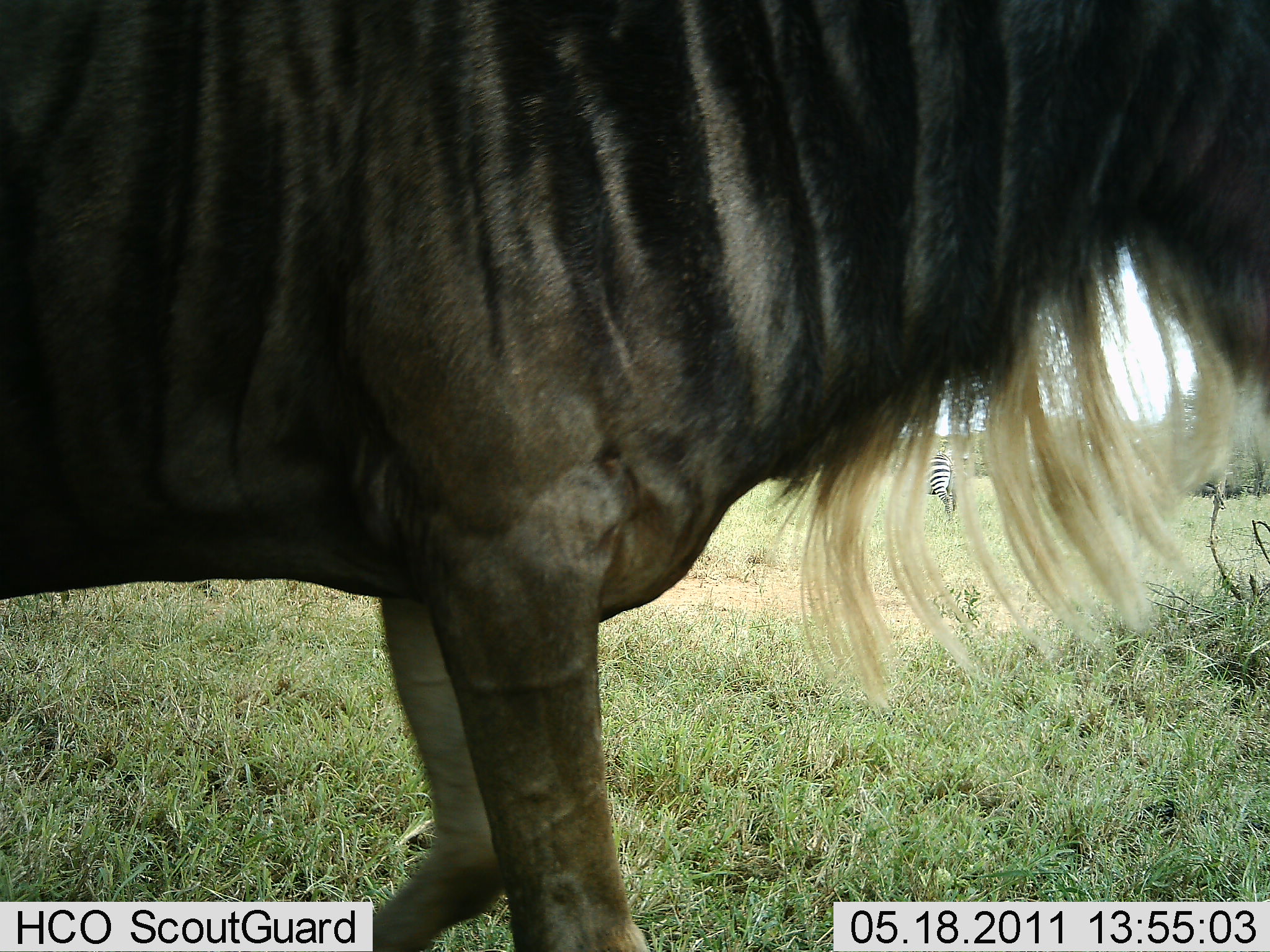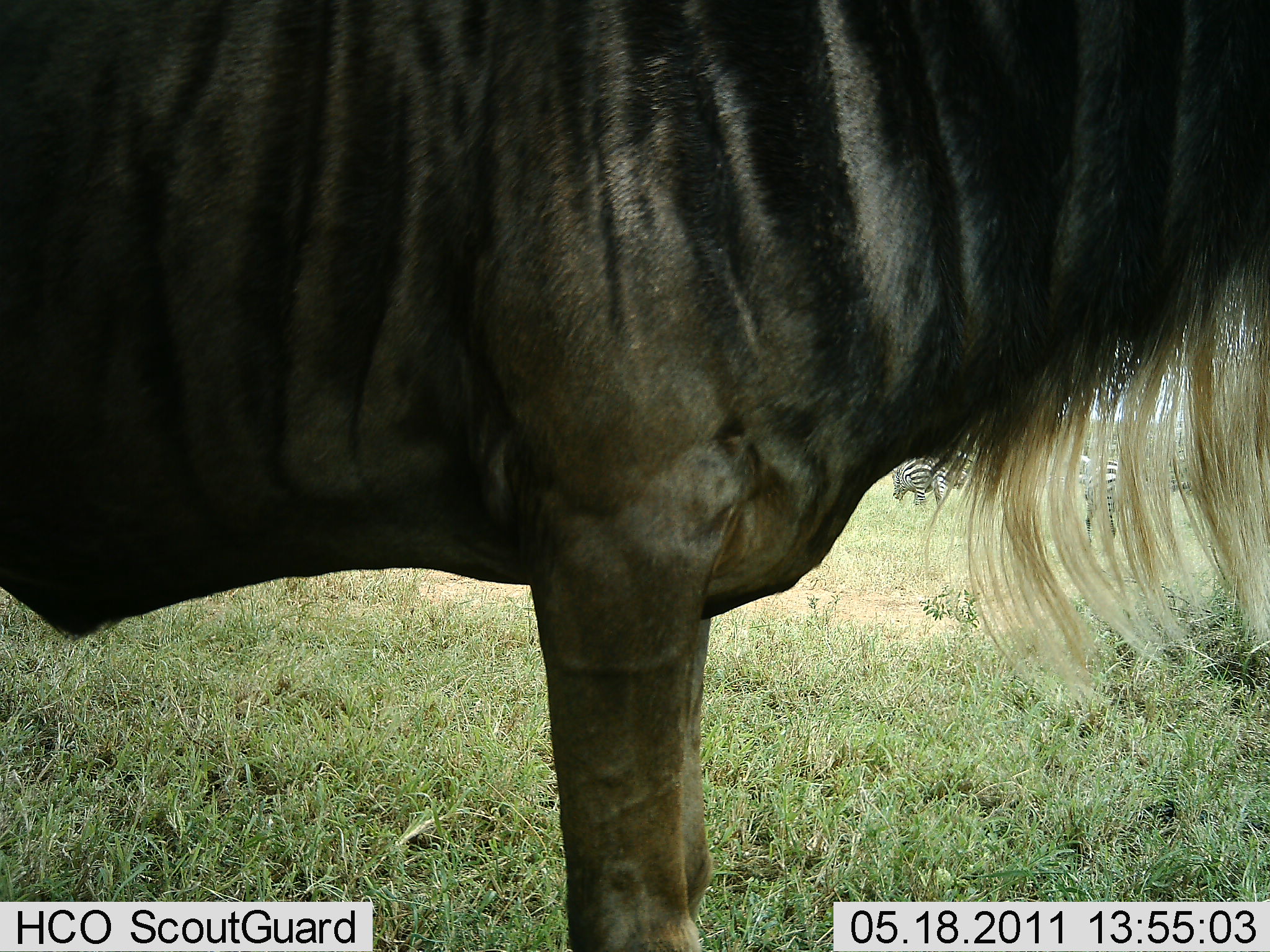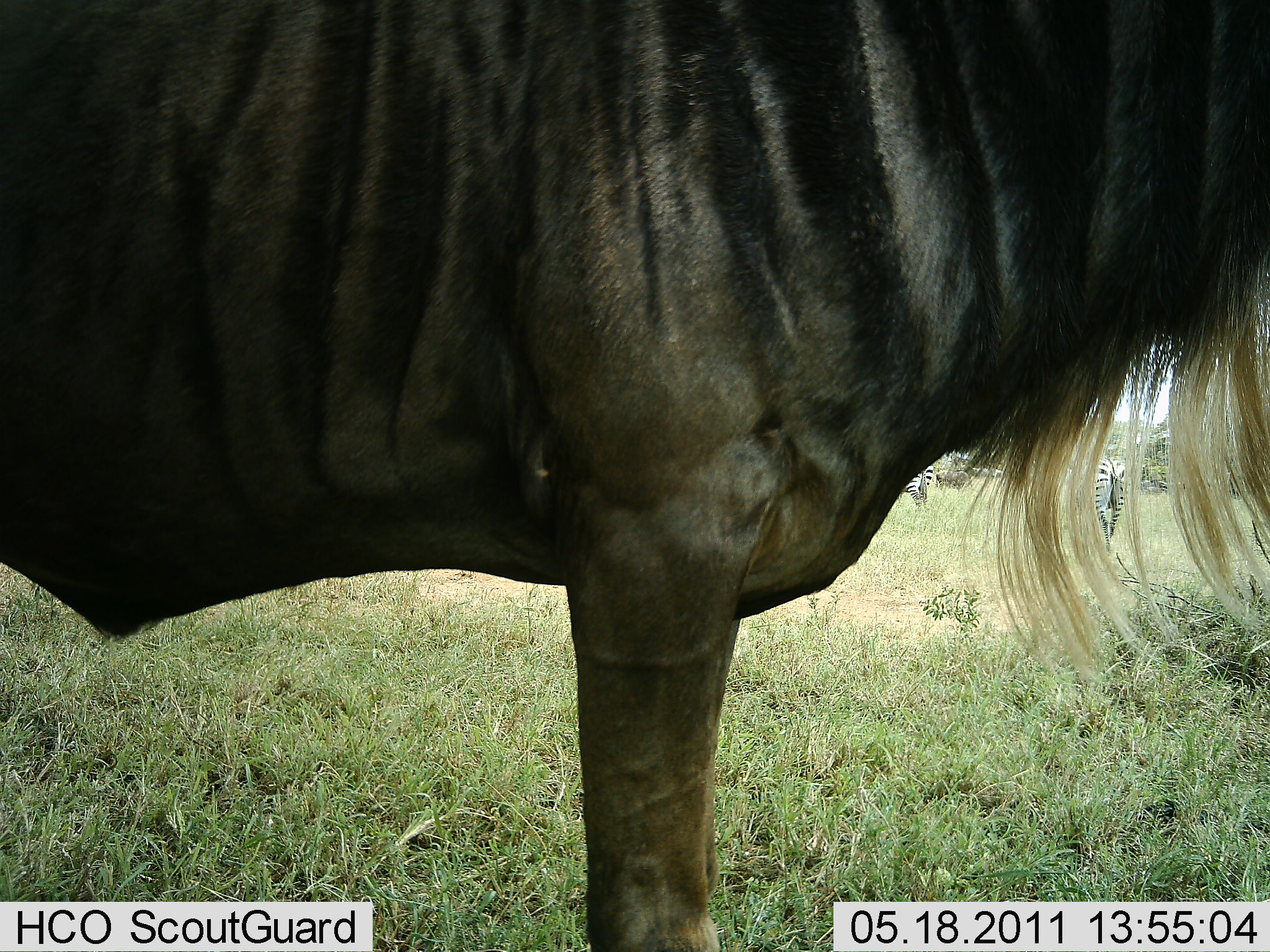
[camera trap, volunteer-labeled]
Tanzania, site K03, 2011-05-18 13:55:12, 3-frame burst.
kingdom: Animalia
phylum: Chordata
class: Mammalia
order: Artiodactyla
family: Bovidae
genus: Connochaetes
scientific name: Connochaetes taurinus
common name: blue wildebeest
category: wildebeest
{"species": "wildebeest (blue wildebeest) (Connochaetes taurinus)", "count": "1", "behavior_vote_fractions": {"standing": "95%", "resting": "0%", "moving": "11%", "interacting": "0%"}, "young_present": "0%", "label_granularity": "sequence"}